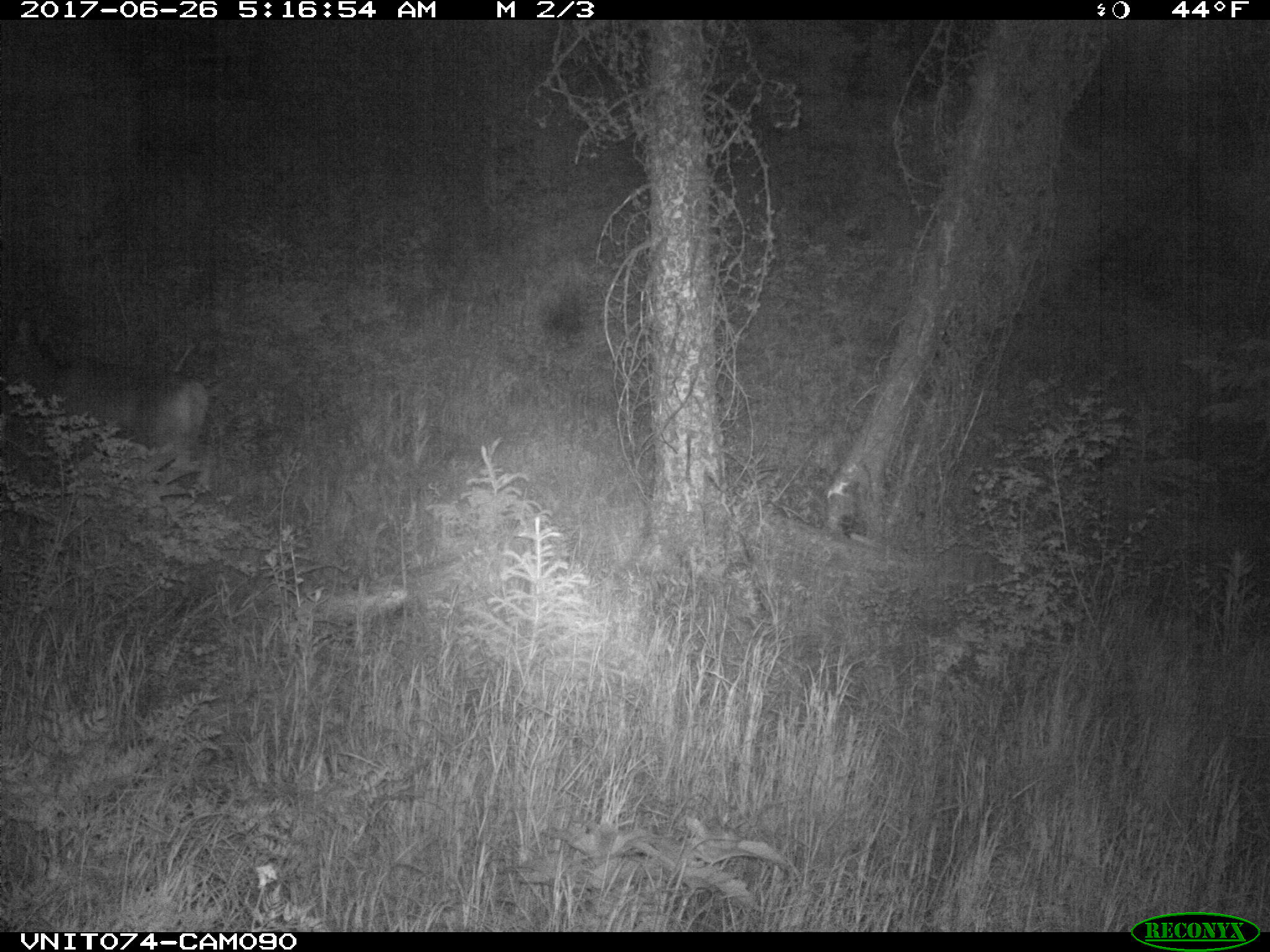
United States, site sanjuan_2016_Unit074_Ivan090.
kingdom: Animalia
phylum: Chordata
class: Mammalia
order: Artiodactyla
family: Cervidae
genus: Odocoileus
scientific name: Odocoileus hemionus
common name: mule deer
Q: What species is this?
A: Odocoileus hemionus (mule deer).